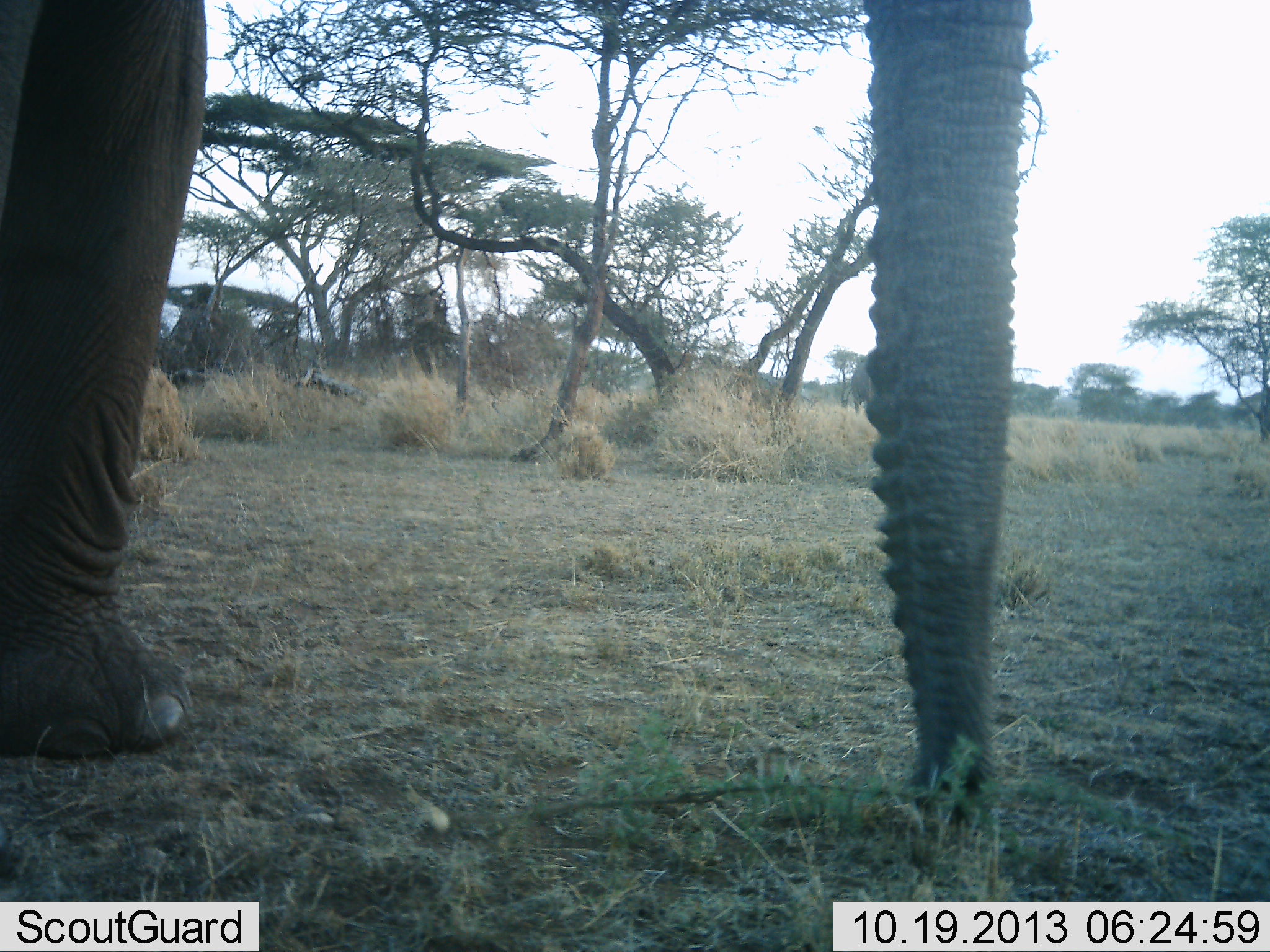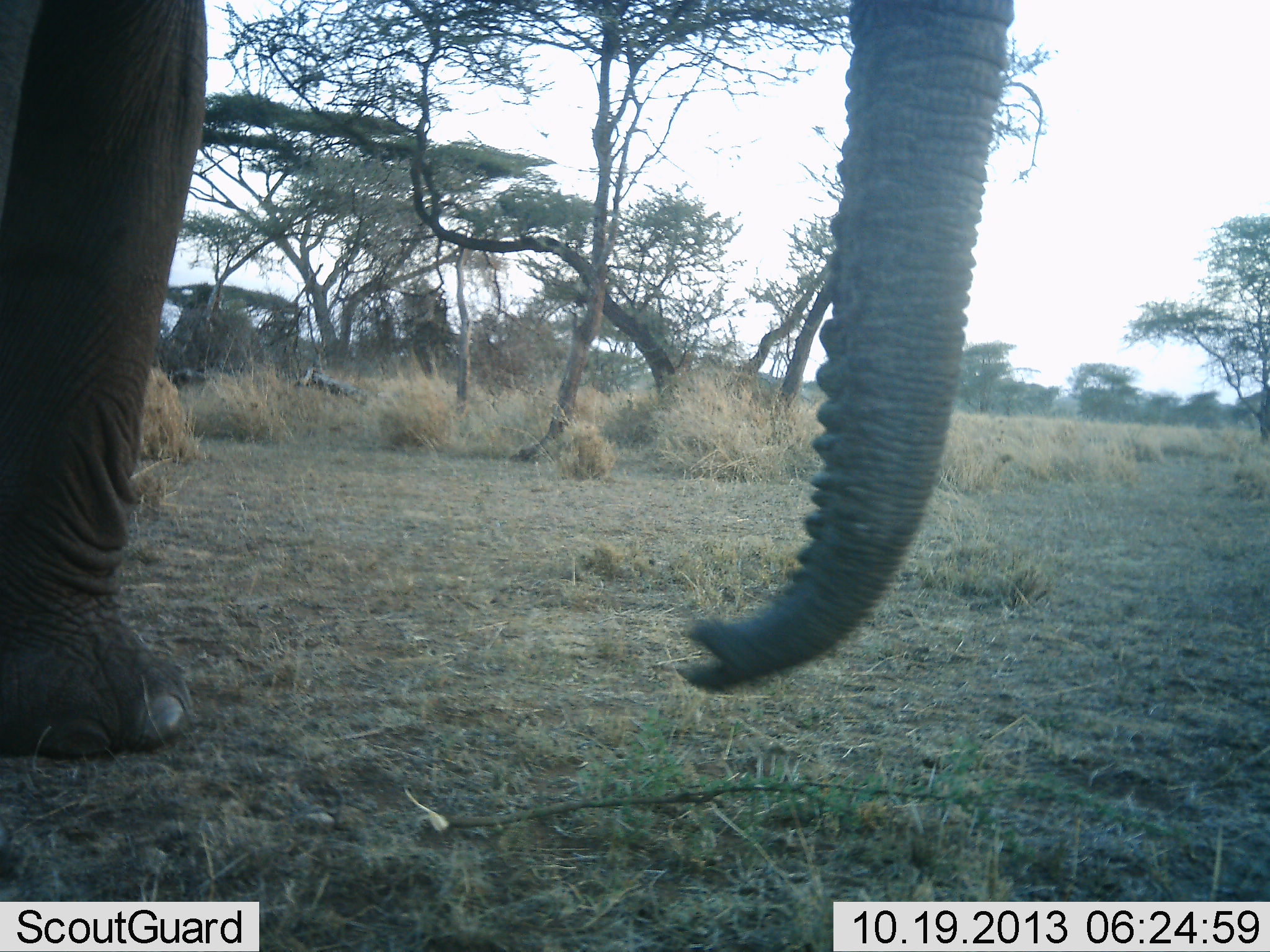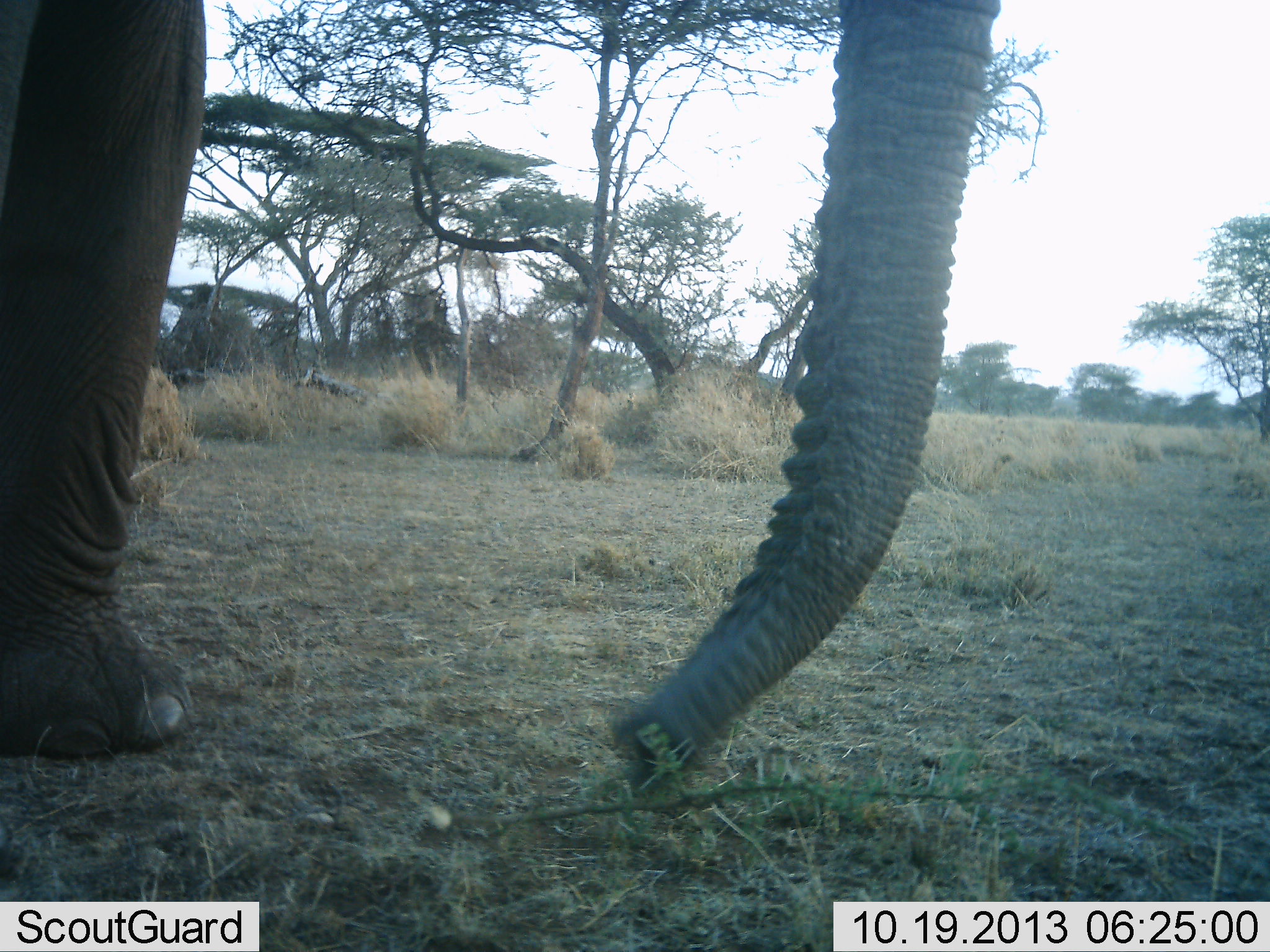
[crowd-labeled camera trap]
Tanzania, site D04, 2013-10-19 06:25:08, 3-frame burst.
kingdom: Animalia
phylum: Chordata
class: Mammalia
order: Proboscidea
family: Elephantidae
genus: Loxodonta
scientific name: Loxodonta africana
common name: african bush elephant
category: elephant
Elephant (african bush elephant) (Loxodonta africana), count 1. Behavior (volunteer vote fractions): standing 53%, resting 2%, moving 18%, interacting 2%. Young present (vote fraction): 2%. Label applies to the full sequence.